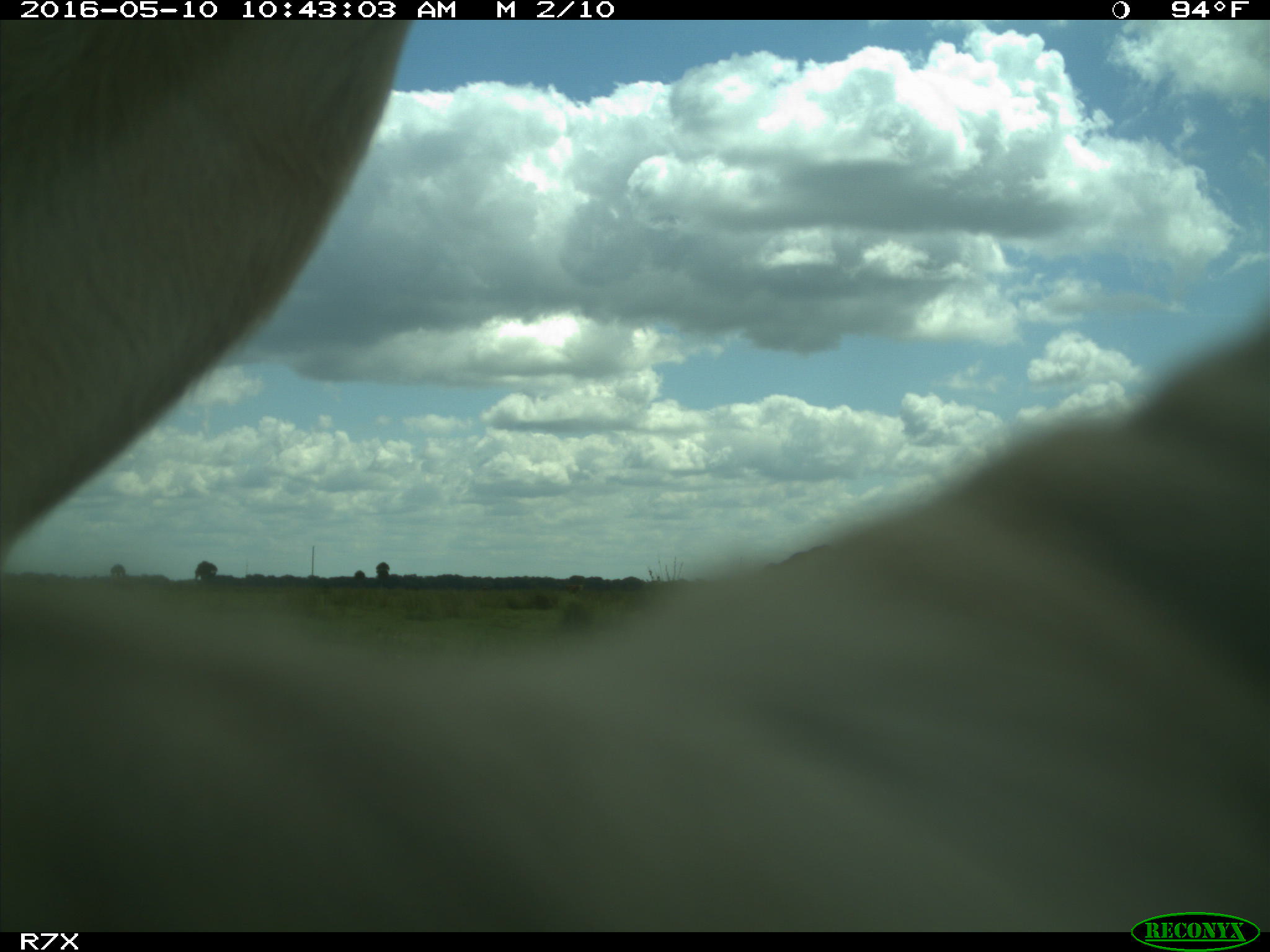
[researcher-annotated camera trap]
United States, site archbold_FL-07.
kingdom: Animalia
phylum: Chordata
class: Mammalia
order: Artiodactyla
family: Bovidae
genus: Bos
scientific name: Bos taurus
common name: domestic cow